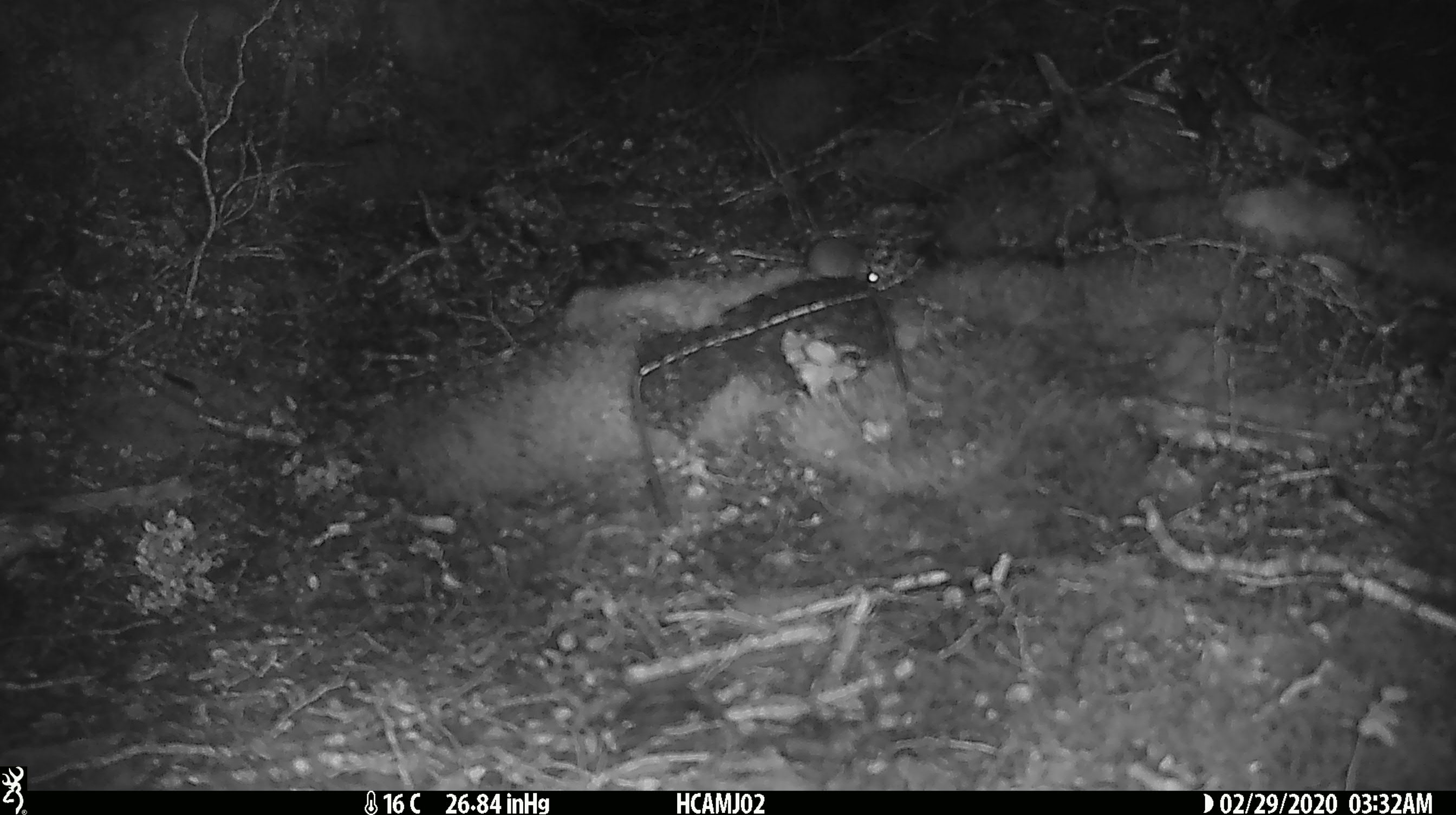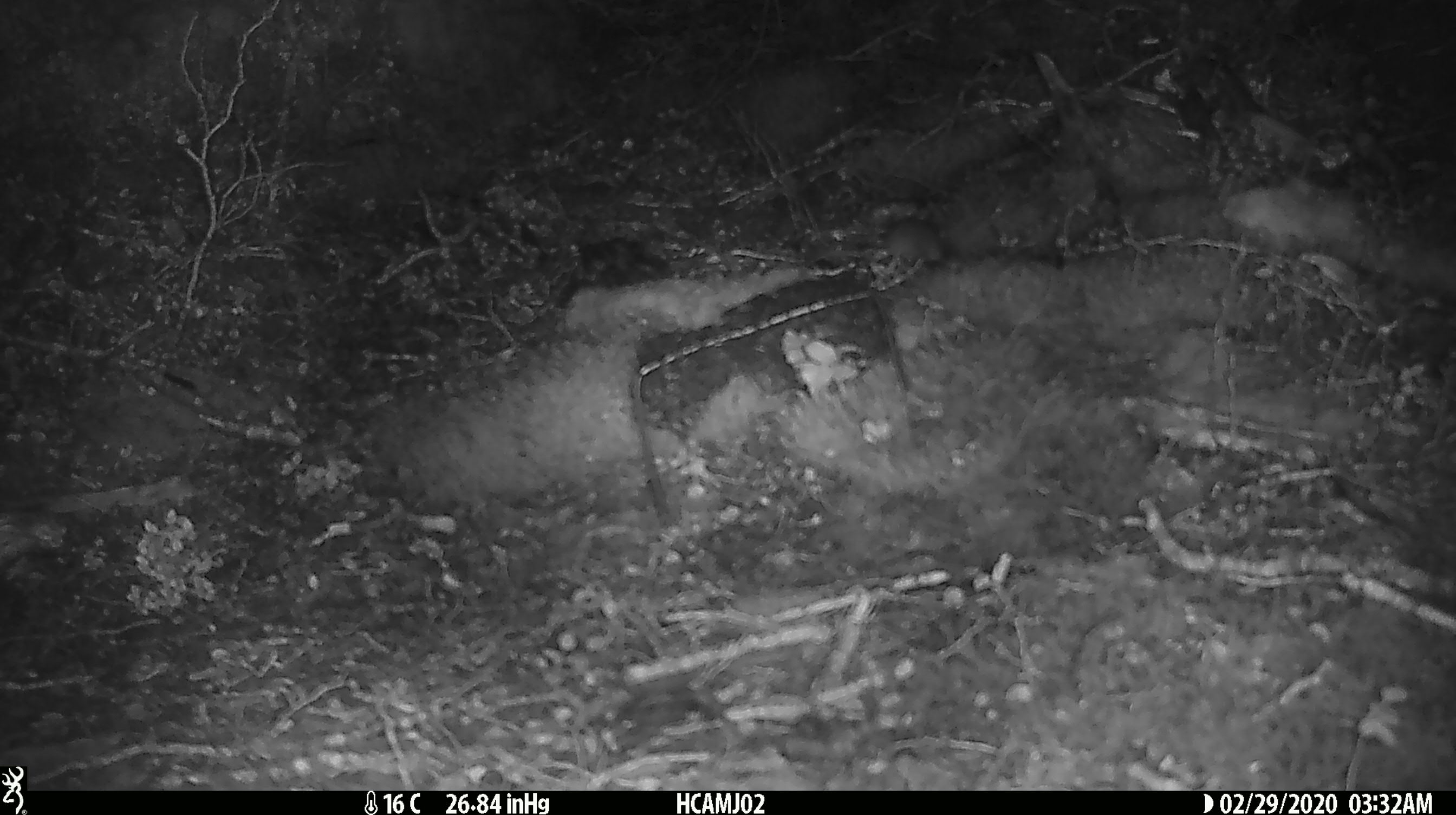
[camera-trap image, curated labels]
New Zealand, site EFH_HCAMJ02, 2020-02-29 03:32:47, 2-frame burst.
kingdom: Animalia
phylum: Chordata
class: Mammalia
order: Rodentia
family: Muridae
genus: Mus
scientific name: Mus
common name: mouse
Mouse (Mus).